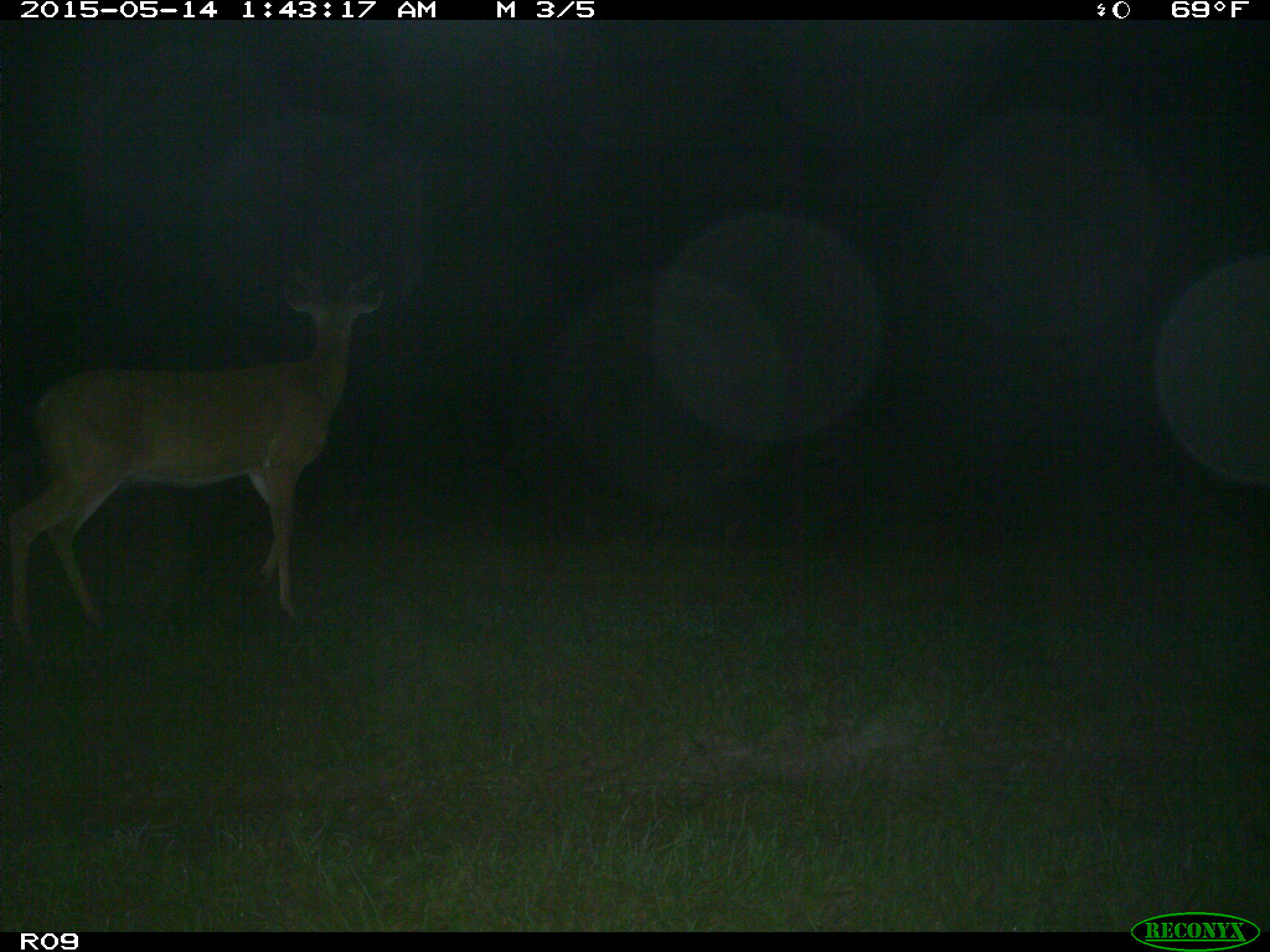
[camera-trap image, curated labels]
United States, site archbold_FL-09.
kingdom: Animalia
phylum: Chordata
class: Mammalia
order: Artiodactyla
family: Cervidae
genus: Odocoileus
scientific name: Odocoileus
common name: deer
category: unidentified deer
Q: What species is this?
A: Unidentified deer (deer) (Odocoileus).